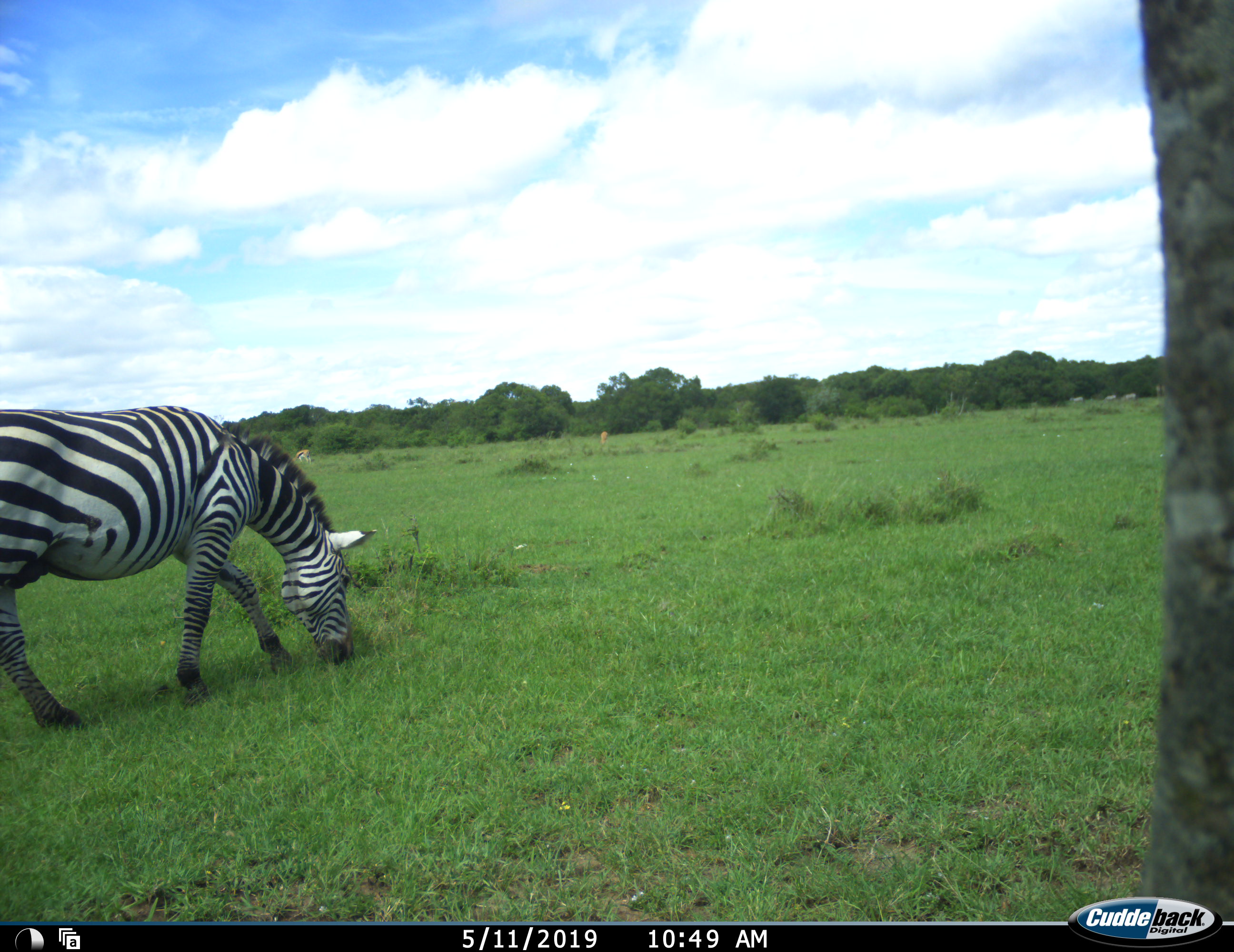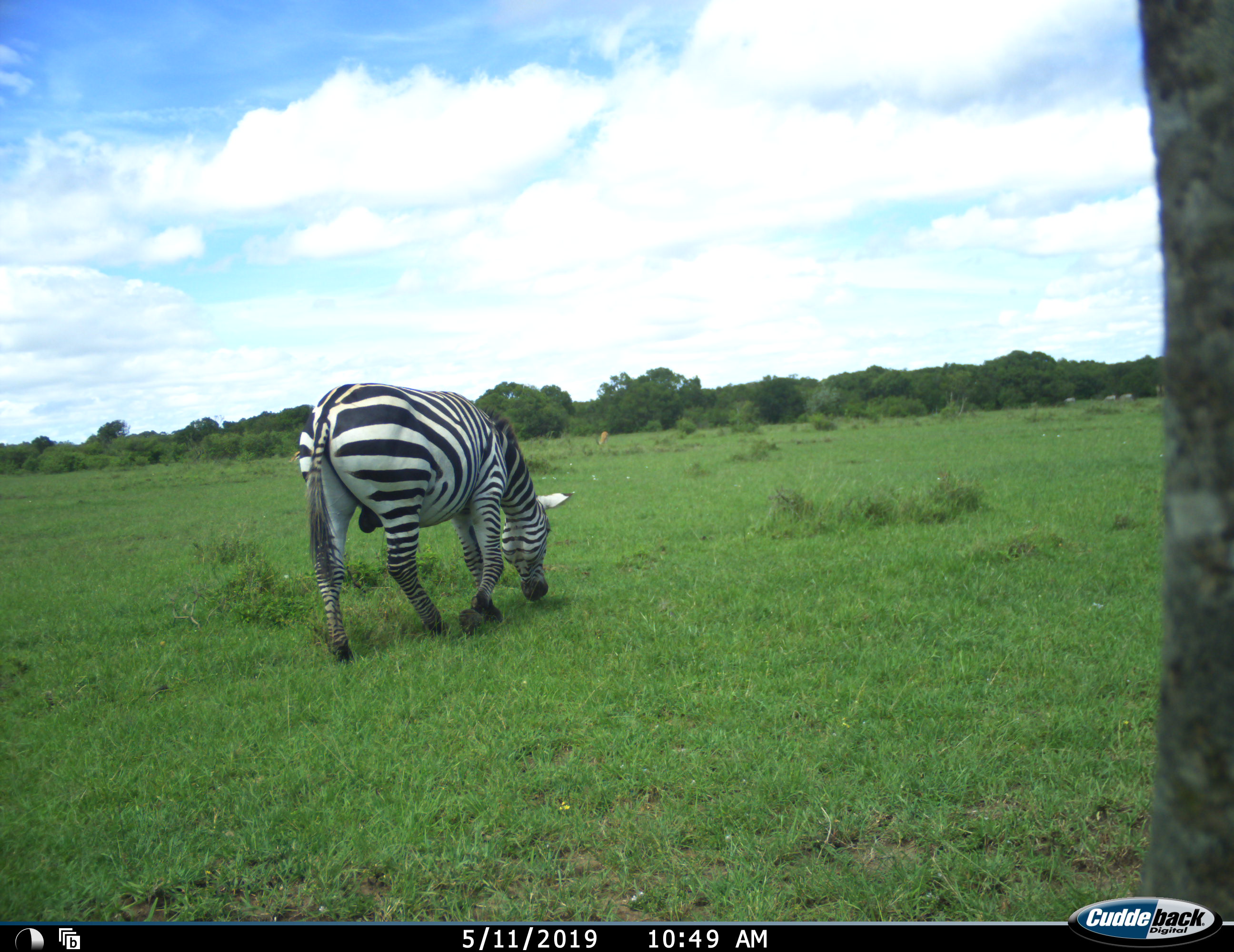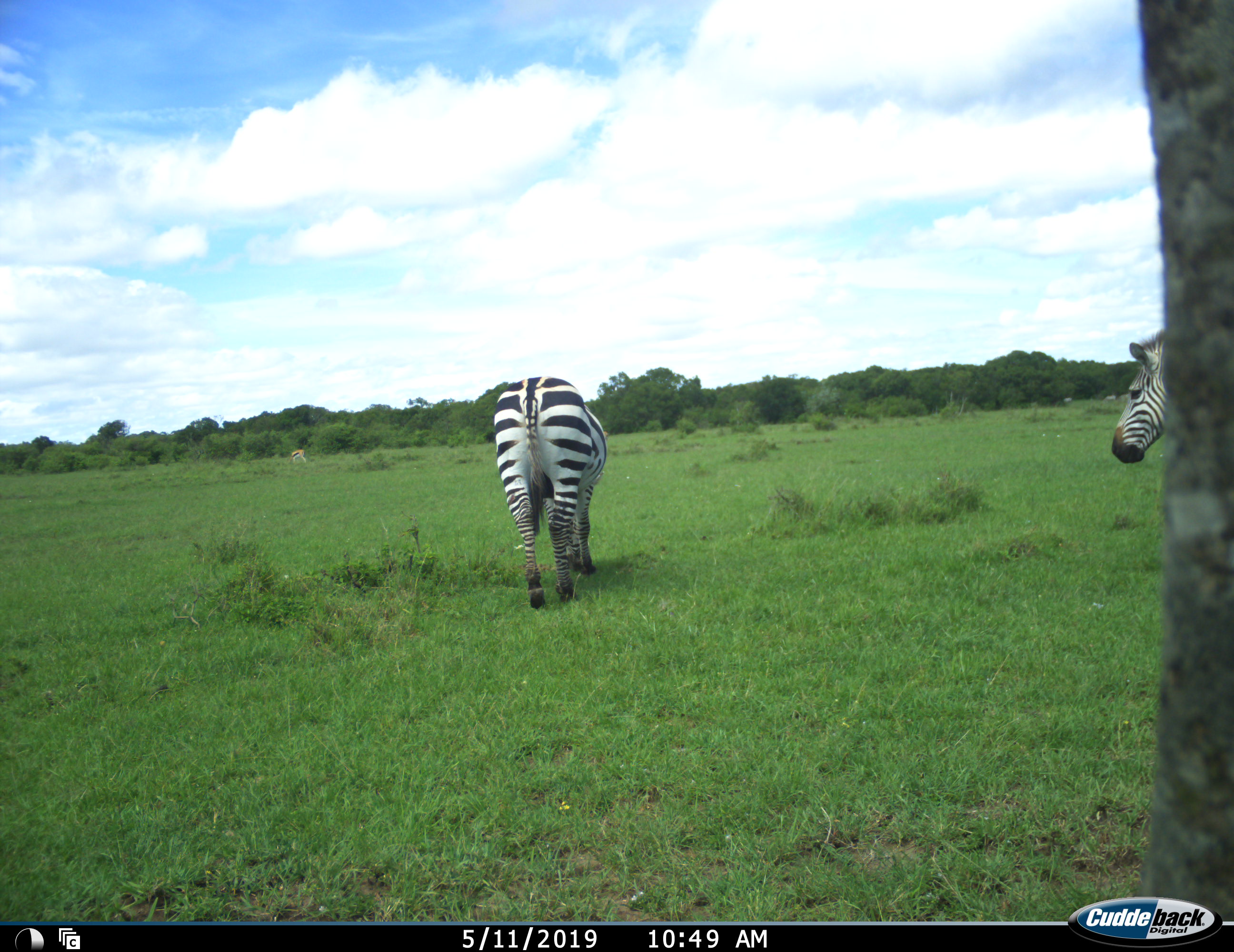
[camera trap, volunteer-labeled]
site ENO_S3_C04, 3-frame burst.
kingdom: Animalia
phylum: Chordata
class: Mammalia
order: Artiodactyla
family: Bovidae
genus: Eudorcas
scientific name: Eudorcas thomsonii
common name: thomson's gazelle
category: gazellethomsons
Gazellethomsons (thomson's gazelle) (Eudorcas thomsonii), count 2. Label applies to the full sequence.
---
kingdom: Animalia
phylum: Chordata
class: Mammalia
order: Perissodactyla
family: Equidae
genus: Equus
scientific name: Equus quagga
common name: plains zebra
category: zebraplains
Zebraplains (plains zebra) (Equus quagga), count 2. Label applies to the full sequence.